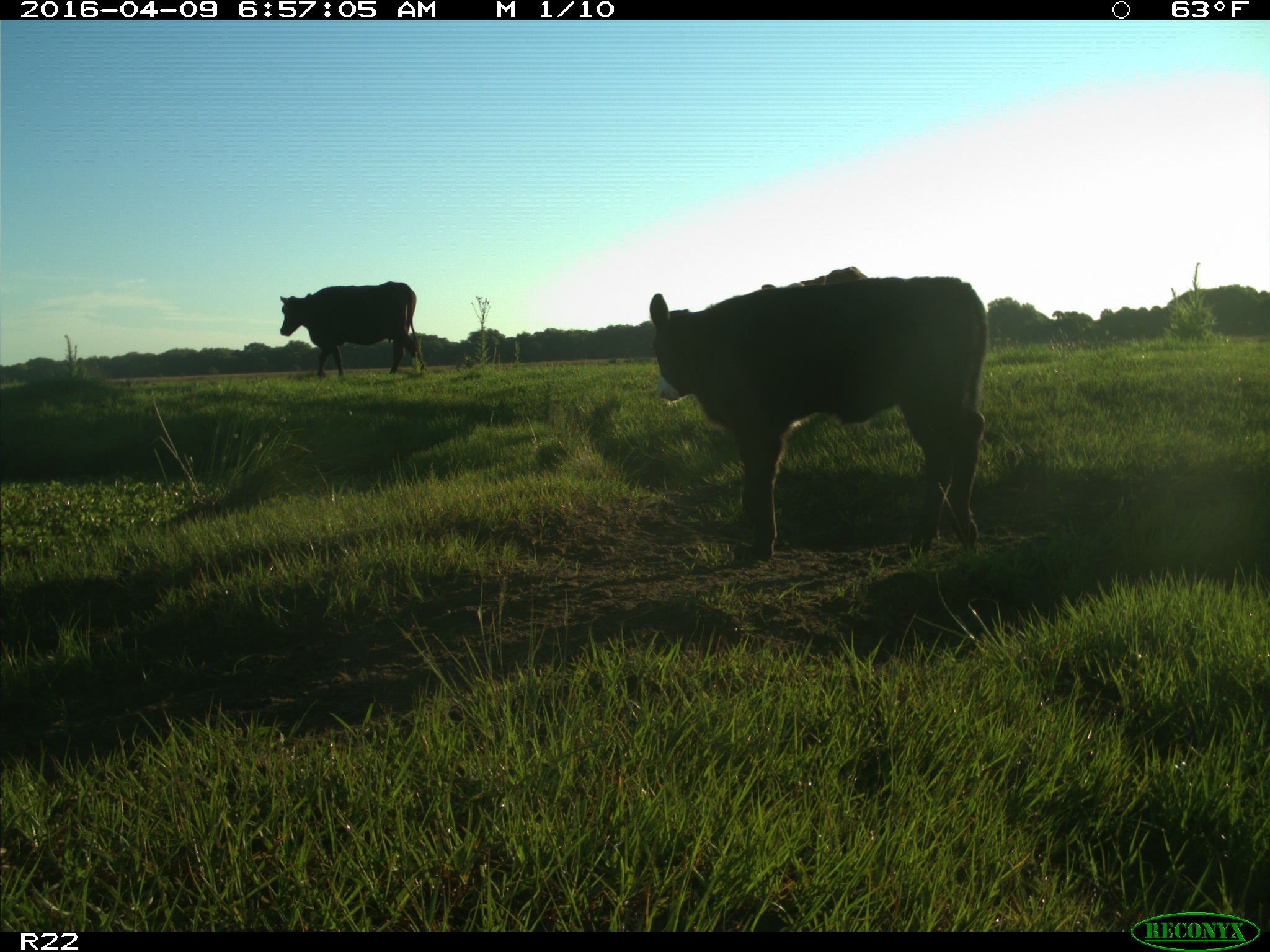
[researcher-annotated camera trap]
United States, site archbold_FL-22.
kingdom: Animalia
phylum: Chordata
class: Mammalia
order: Artiodactyla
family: Bovidae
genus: Bos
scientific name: Bos taurus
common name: domestic cow